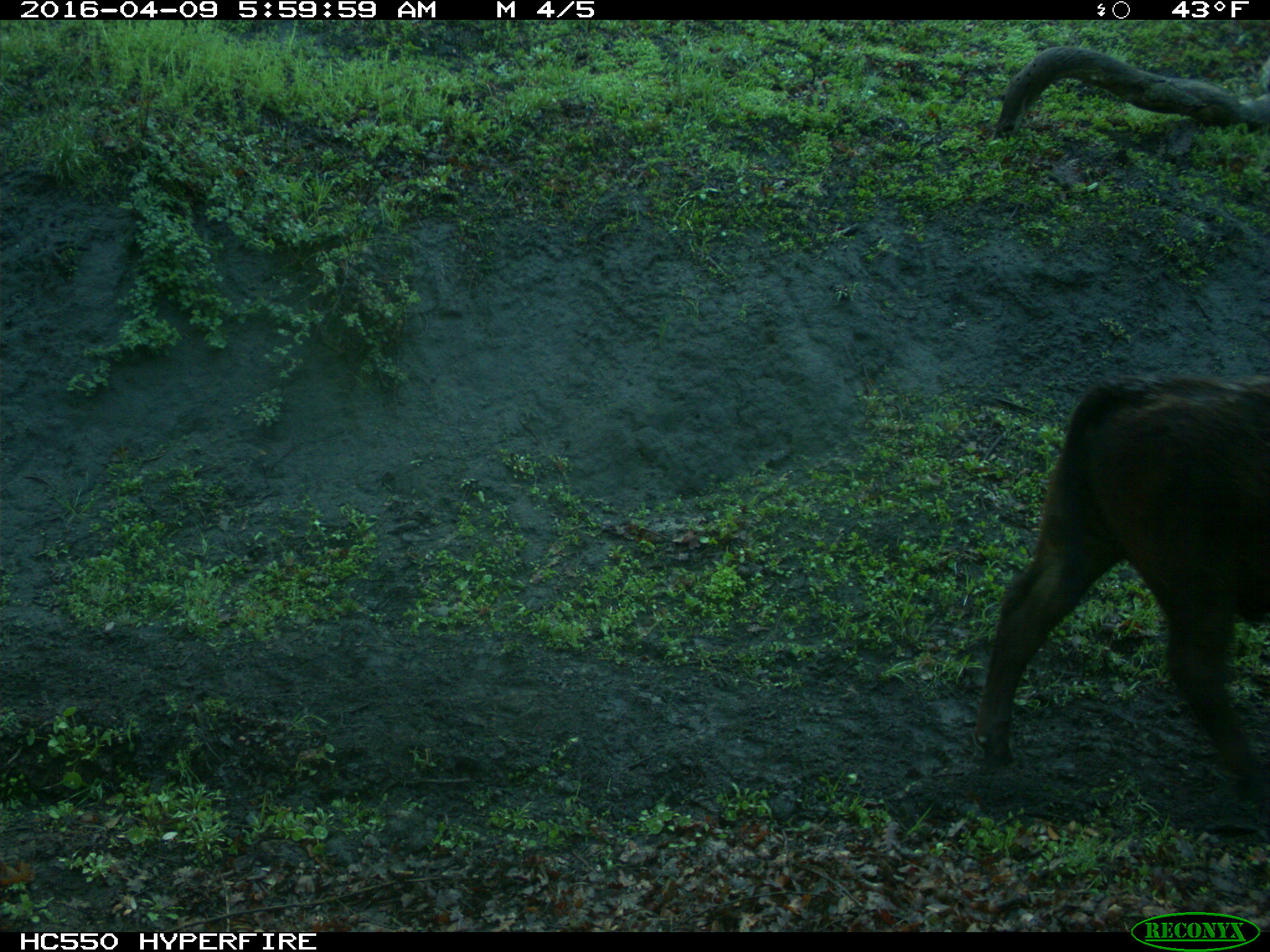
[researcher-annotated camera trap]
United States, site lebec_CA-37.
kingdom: Animalia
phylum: Chordata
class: Mammalia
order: Artiodactyla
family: Bovidae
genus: Bos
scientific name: Bos taurus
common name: domestic cow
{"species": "Bos taurus (domestic cow)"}